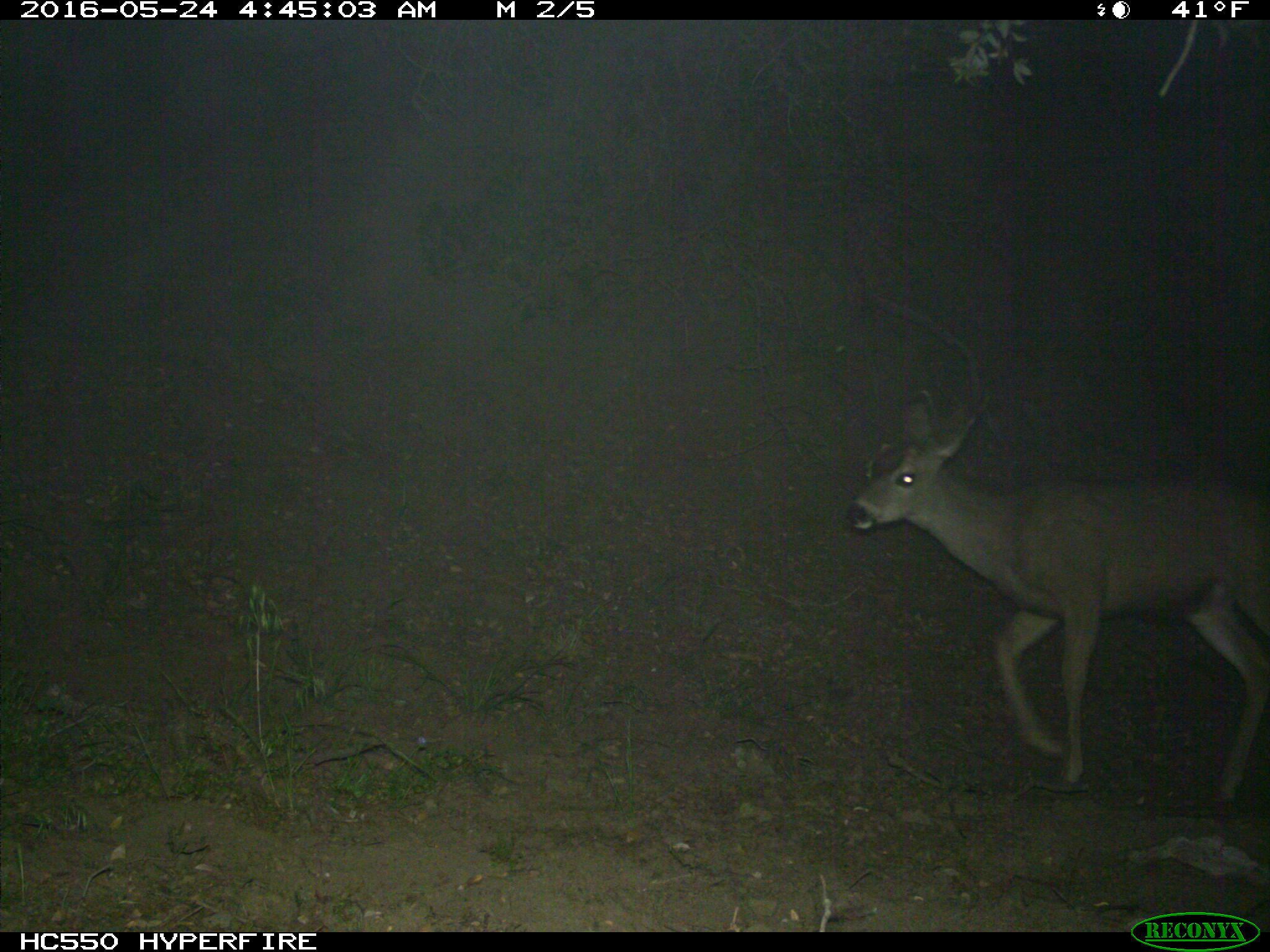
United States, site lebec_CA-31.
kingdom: Animalia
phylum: Chordata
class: Mammalia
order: Artiodactyla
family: Cervidae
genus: Odocoileus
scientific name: Odocoileus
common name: deer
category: unidentified deer